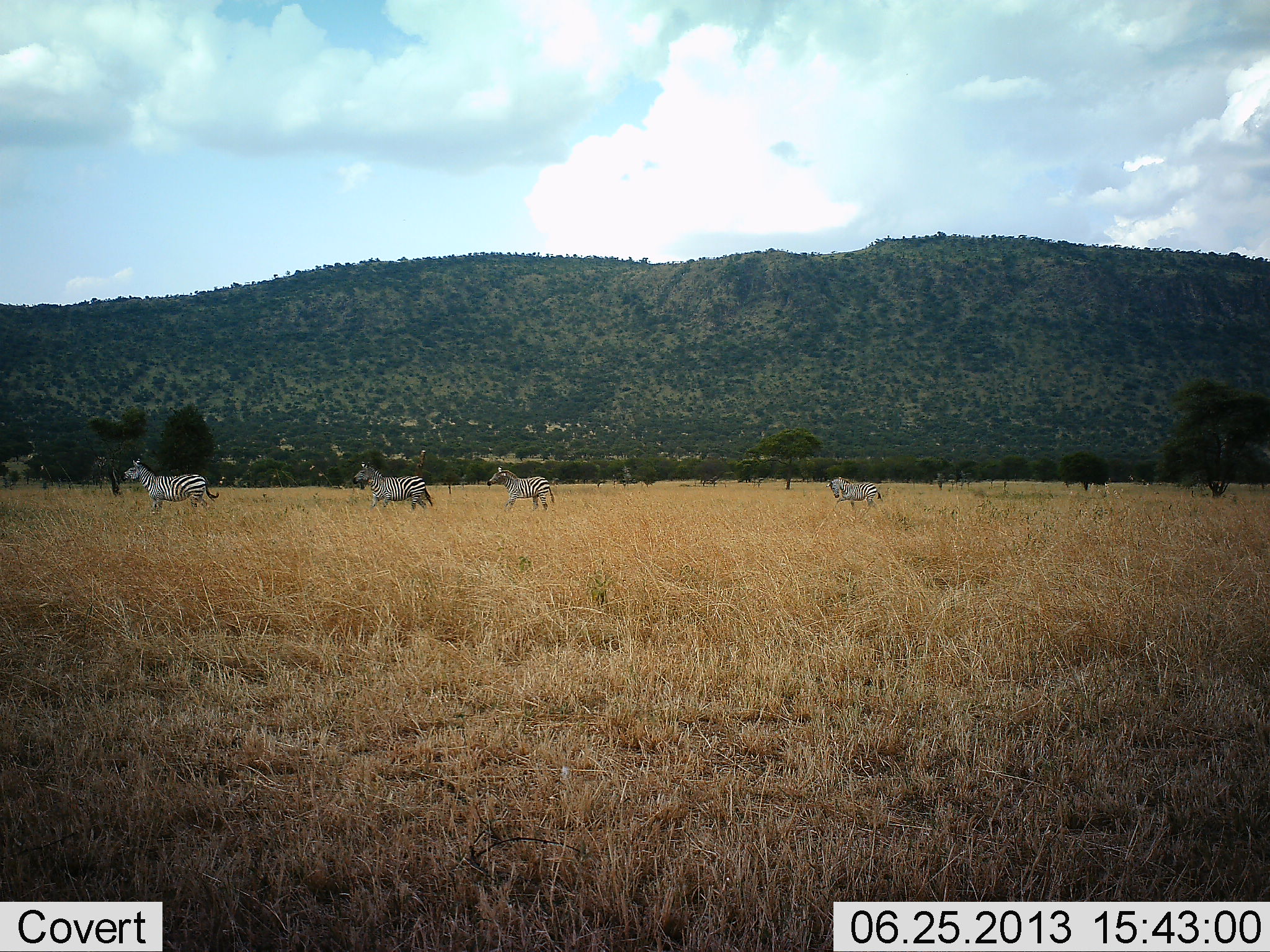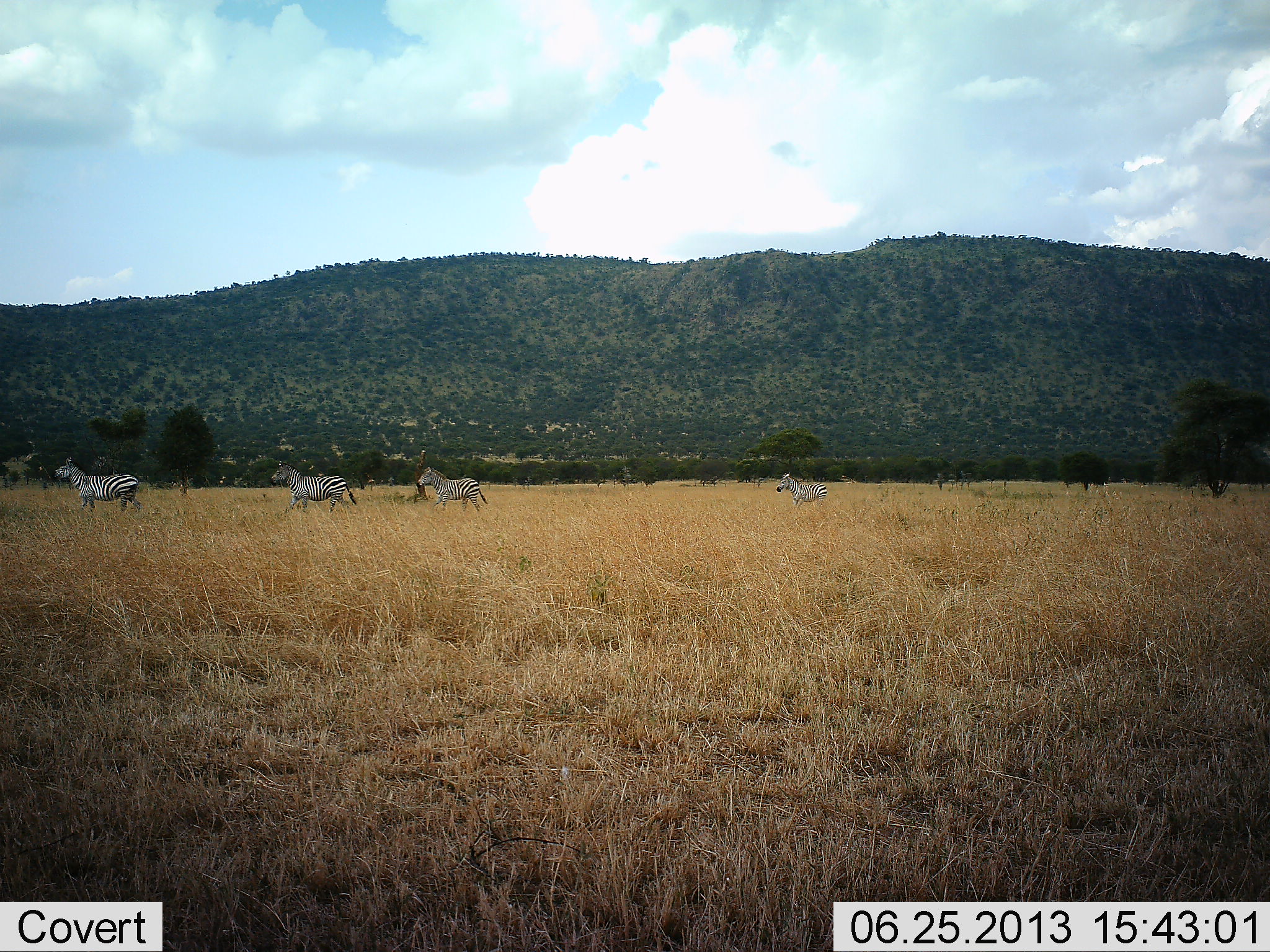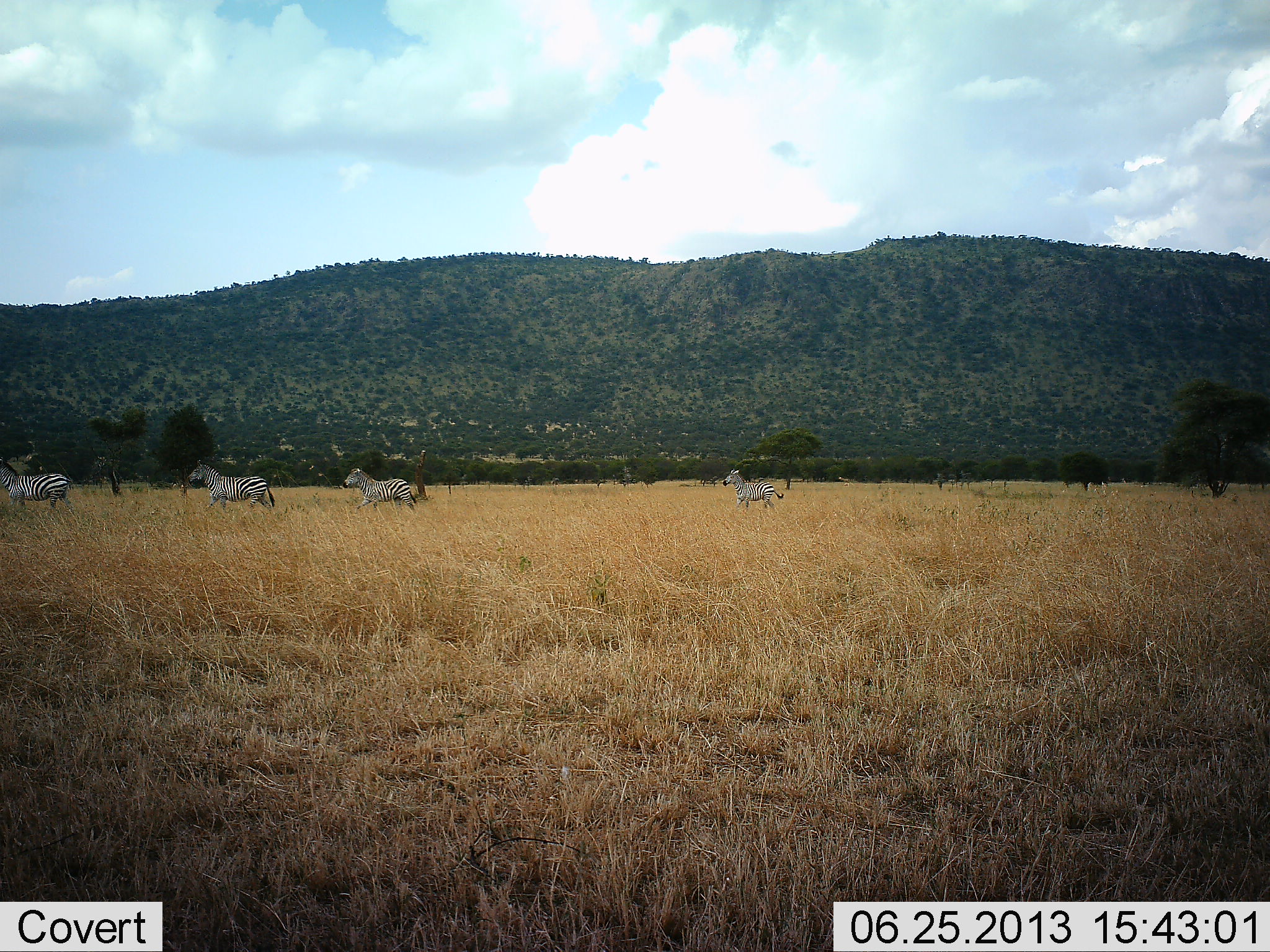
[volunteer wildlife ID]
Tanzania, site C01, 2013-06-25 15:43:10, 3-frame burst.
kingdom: Animalia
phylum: Chordata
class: Mammalia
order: Perissodactyla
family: Equidae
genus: Equus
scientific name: Equus quagga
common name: plains zebra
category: zebra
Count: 4.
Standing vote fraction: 0%.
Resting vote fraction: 0%.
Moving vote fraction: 100%.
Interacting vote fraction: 0%.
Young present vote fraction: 0%.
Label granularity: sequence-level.